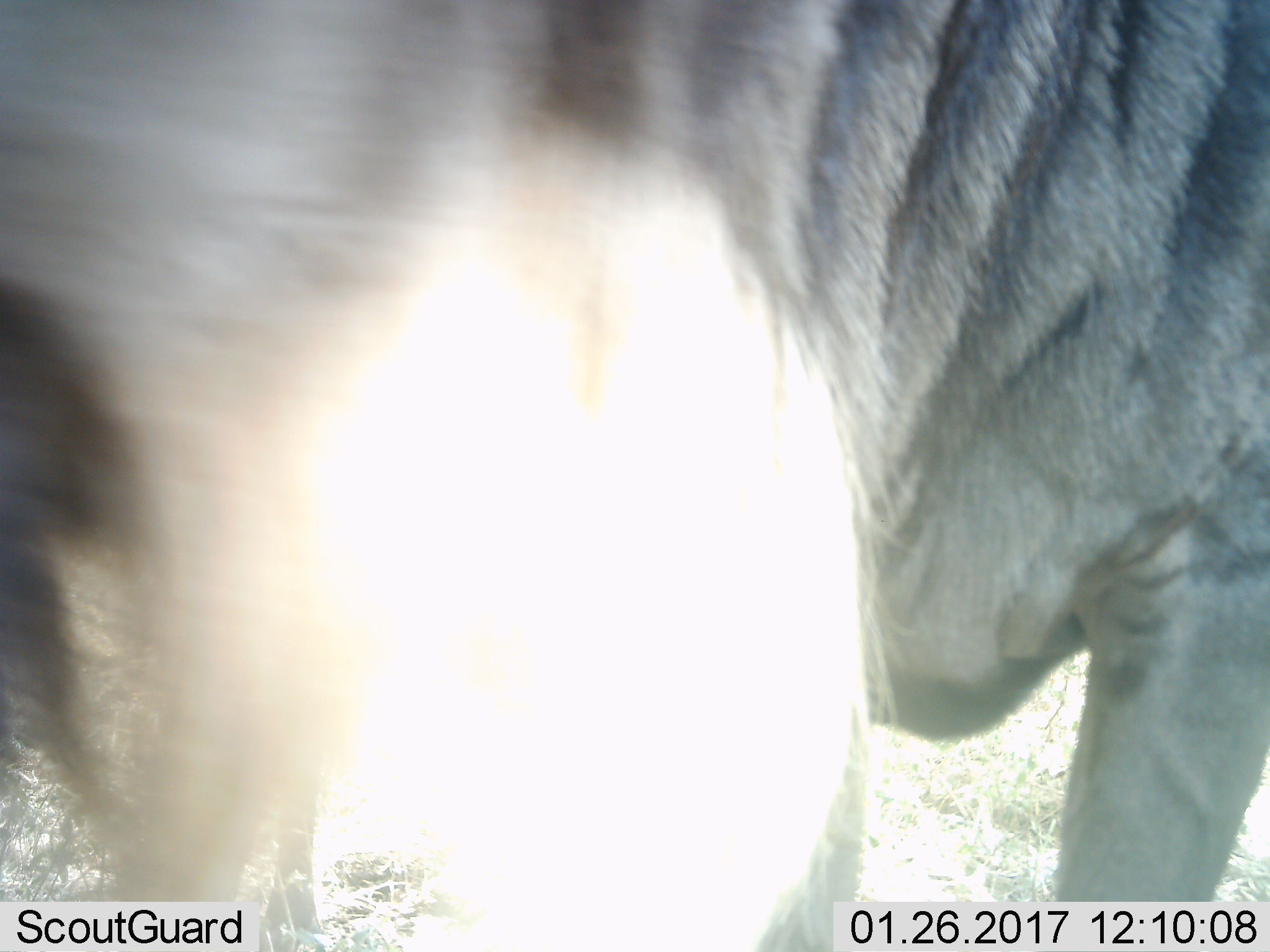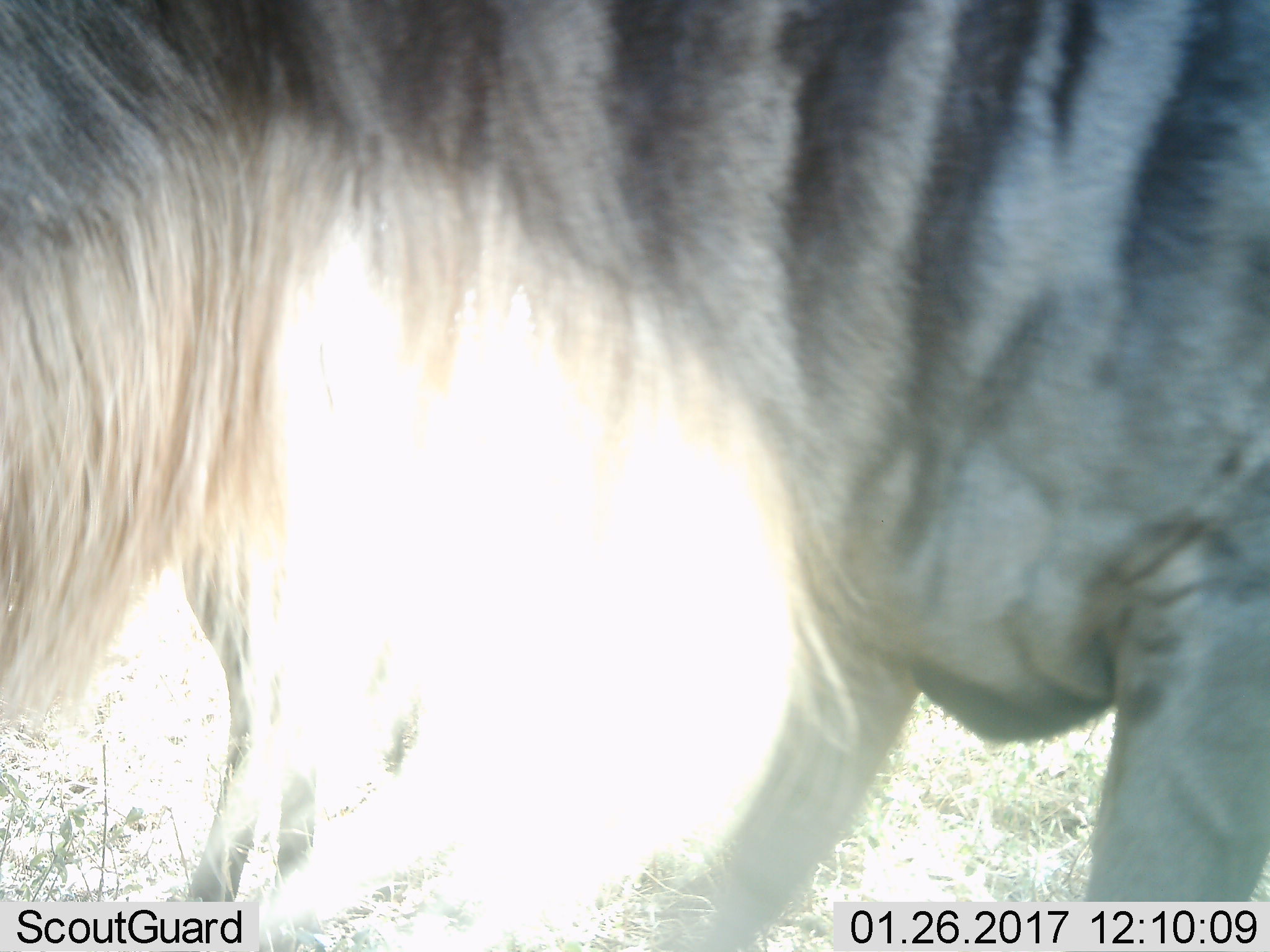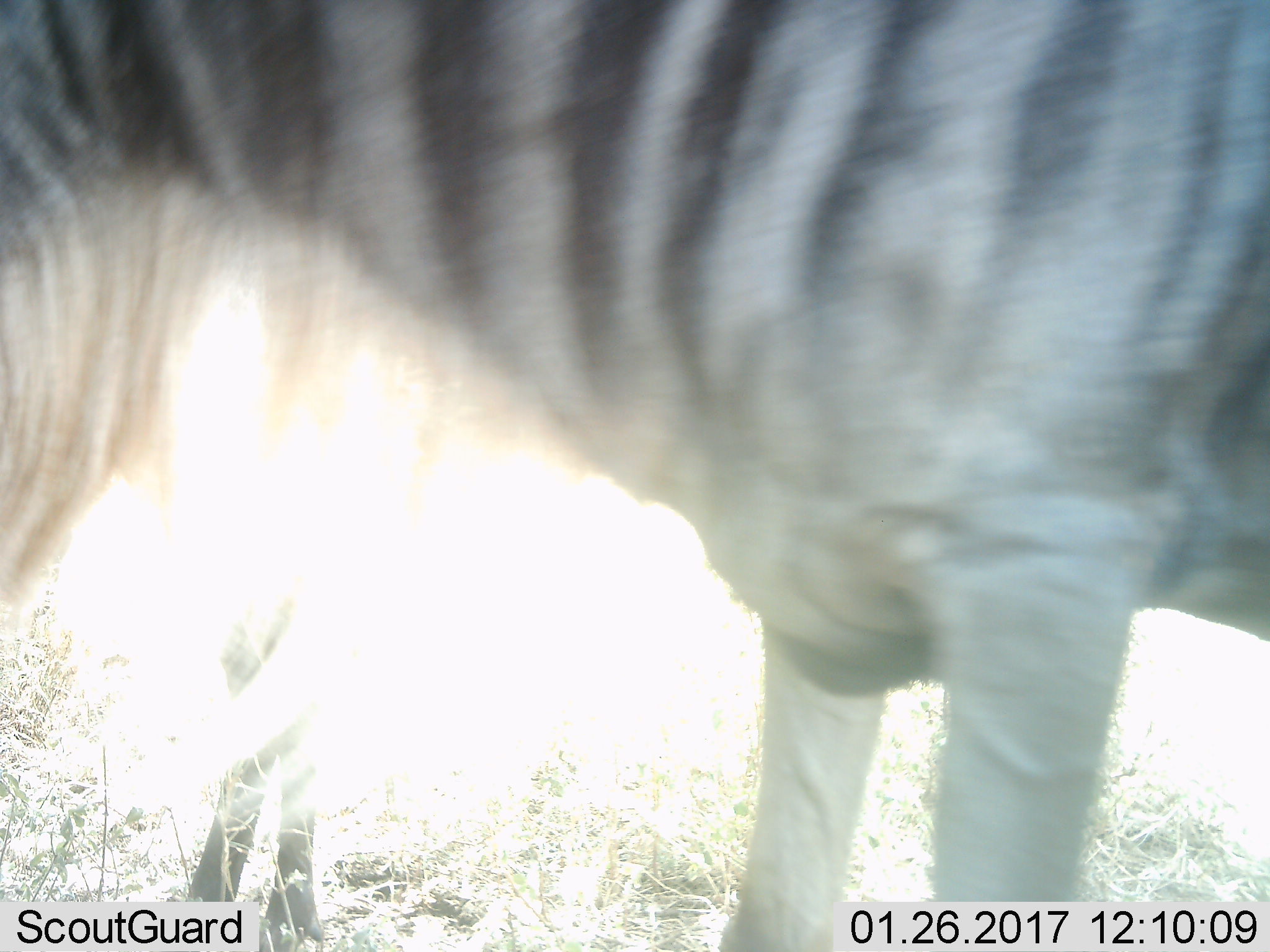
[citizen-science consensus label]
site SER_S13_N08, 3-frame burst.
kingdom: Animalia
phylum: Chordata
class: Mammalia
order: Artiodactyla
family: Bovidae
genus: Connochaetes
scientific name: Connochaetes taurinus taurinus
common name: blue wildebeest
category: wildebeestblue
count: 2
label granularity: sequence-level